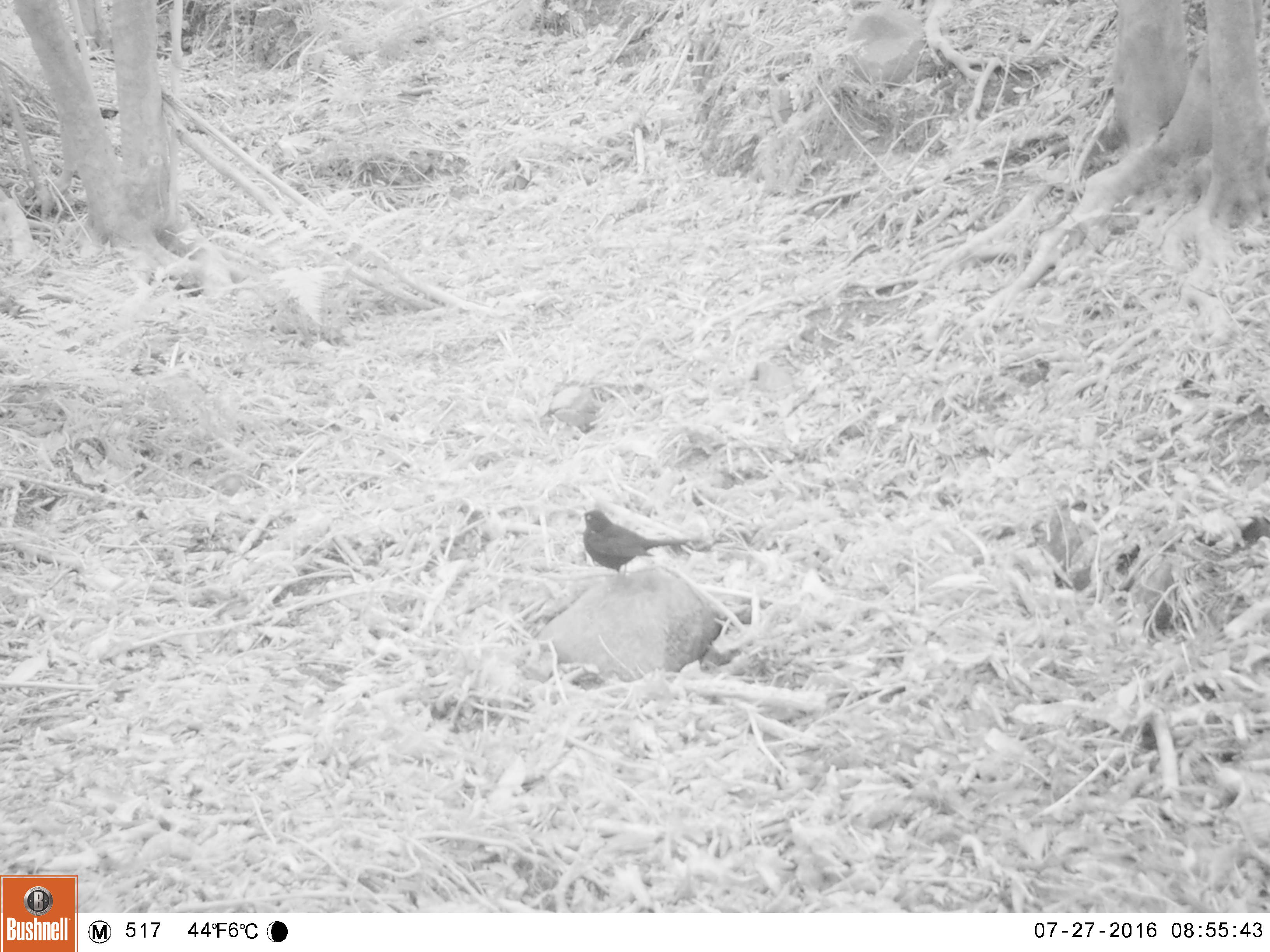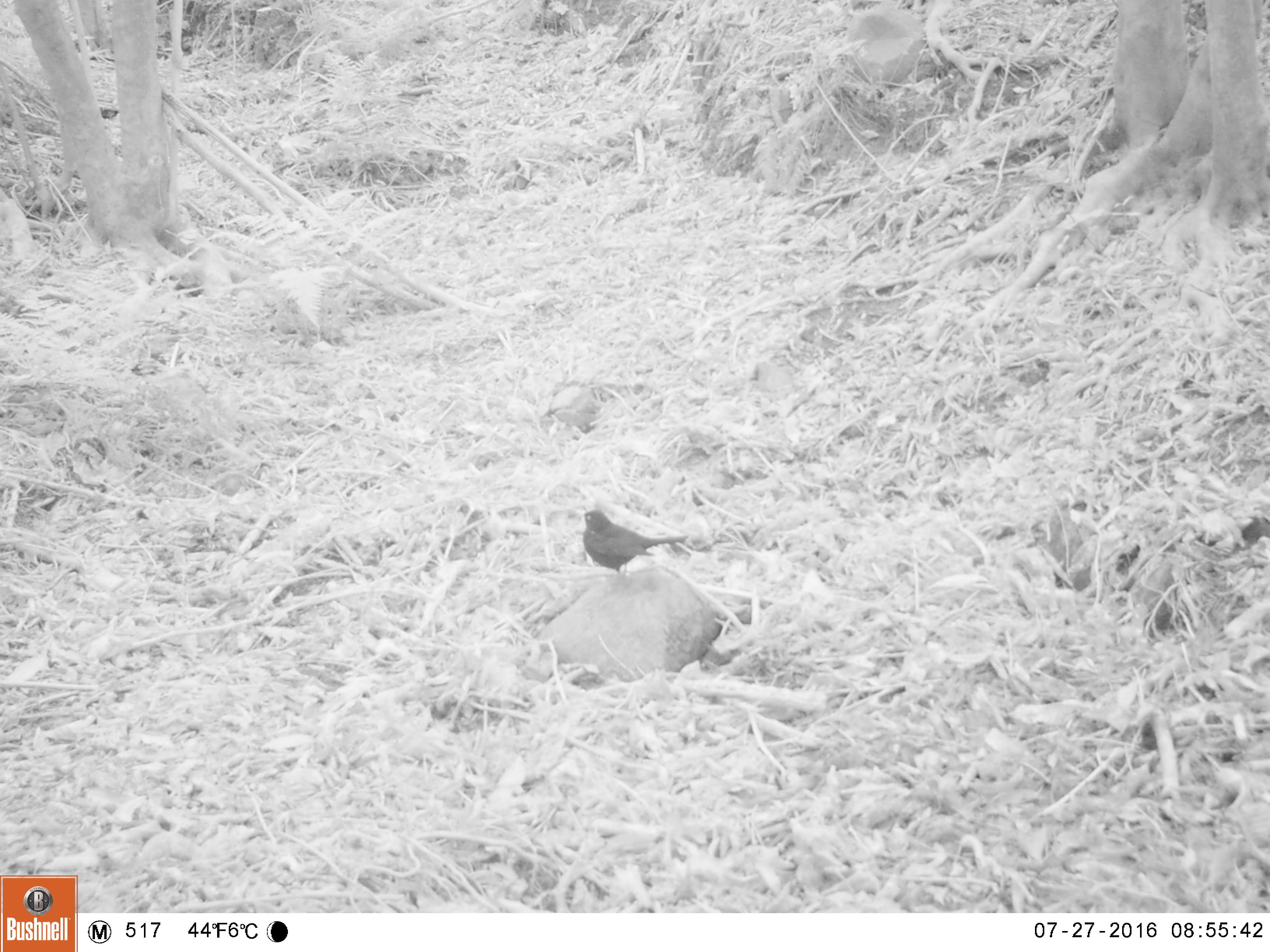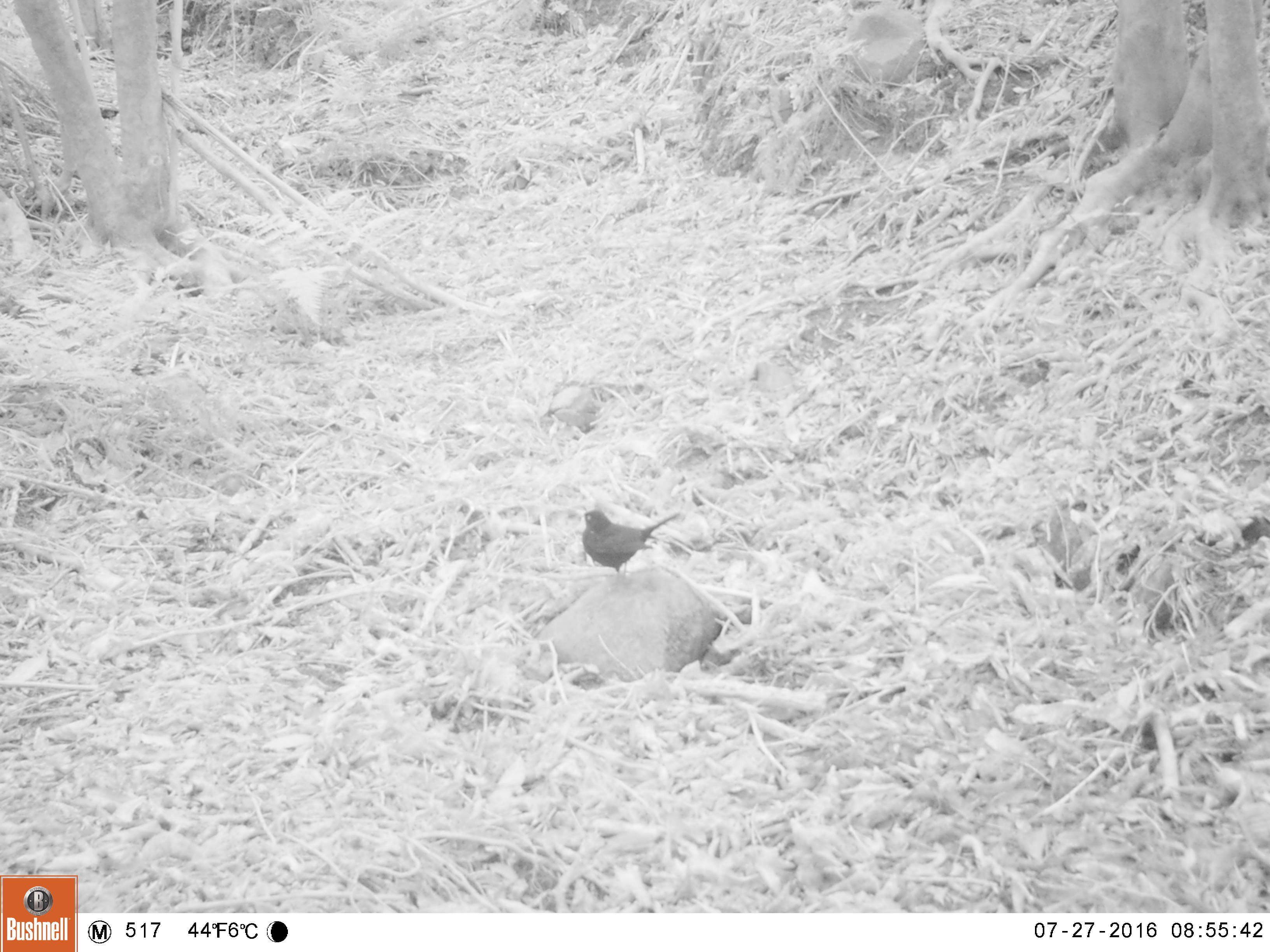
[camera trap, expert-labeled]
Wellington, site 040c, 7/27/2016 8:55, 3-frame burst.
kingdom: Animalia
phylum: Chordata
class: Aves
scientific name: Aves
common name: bird